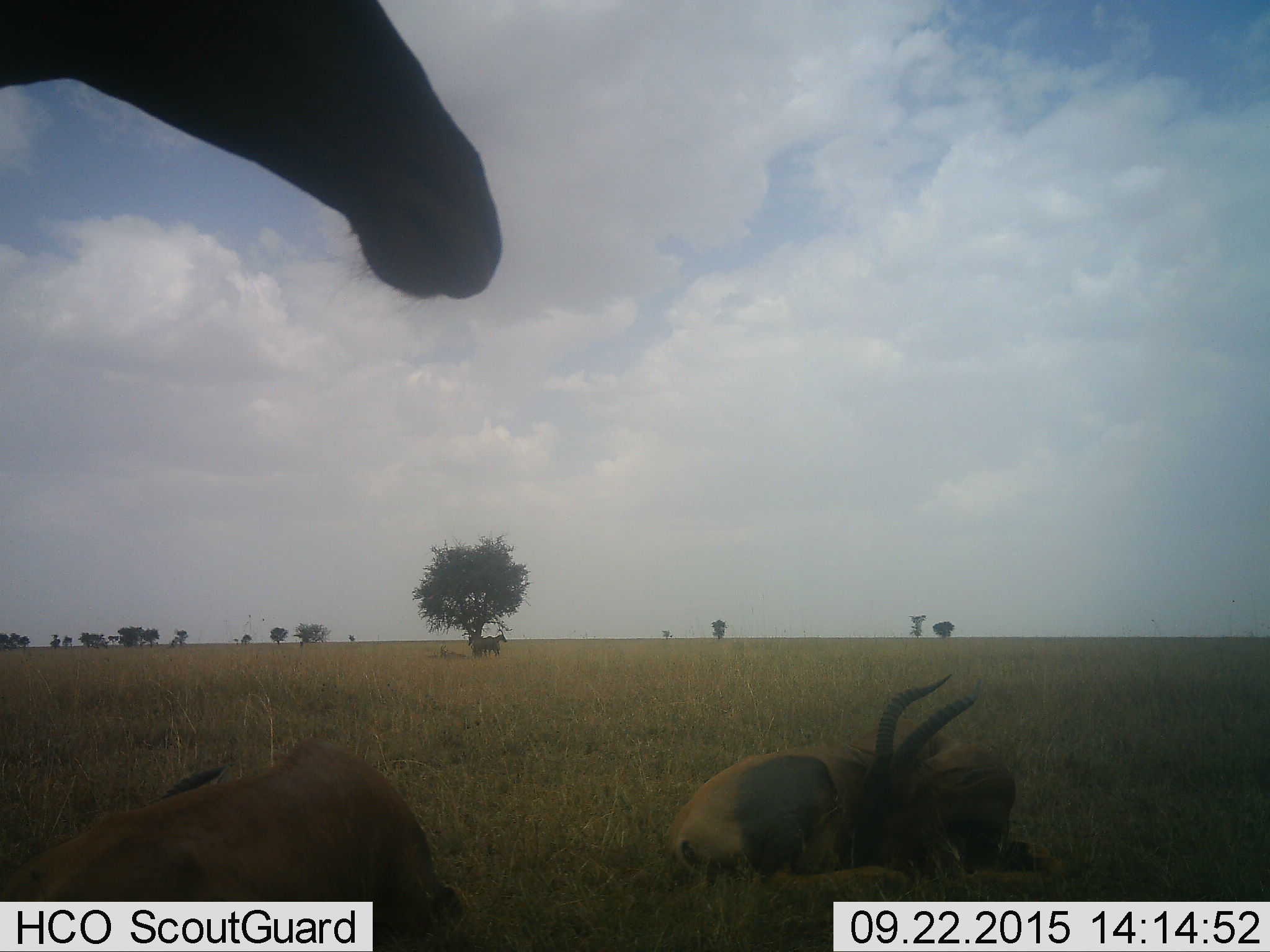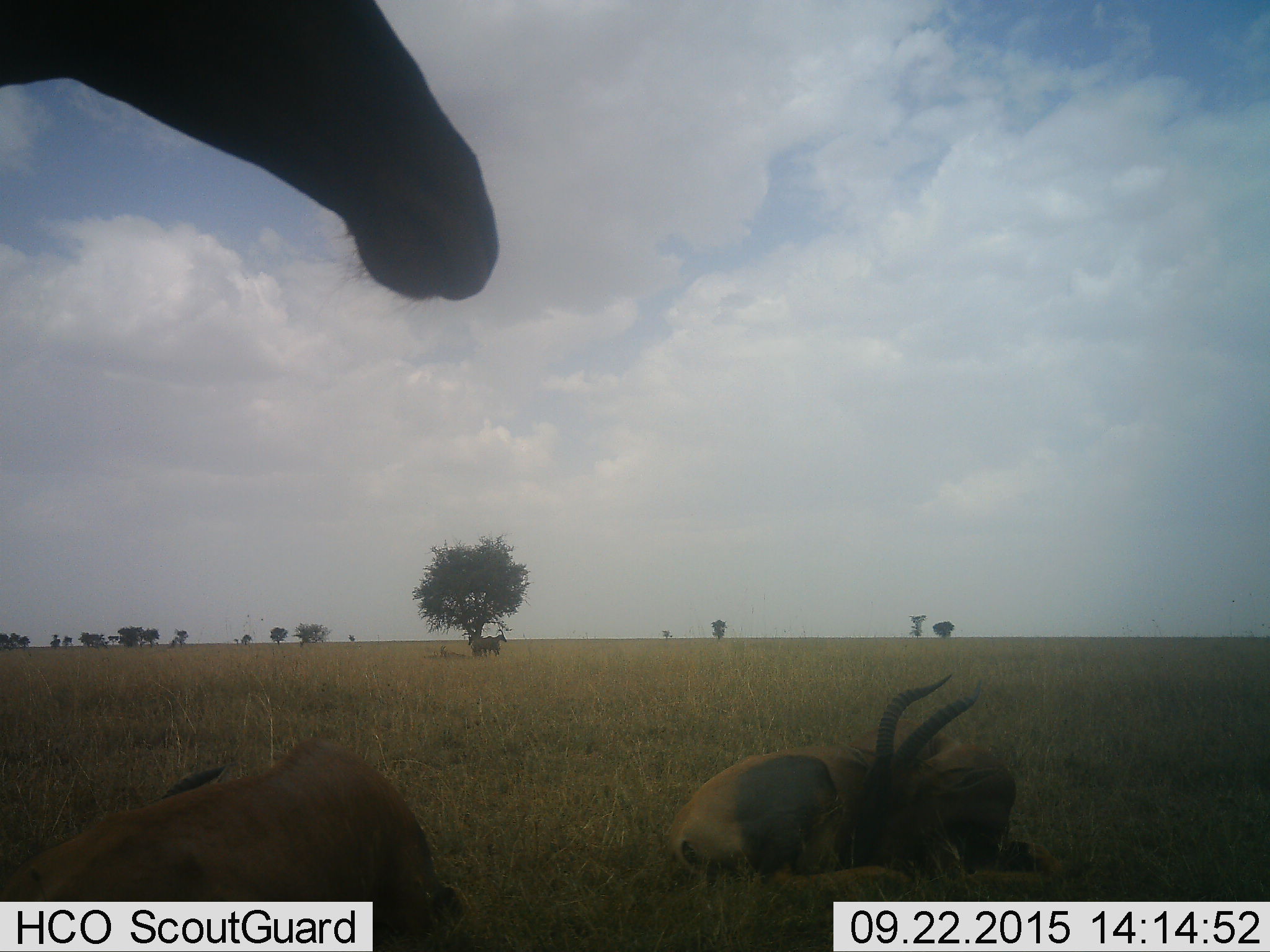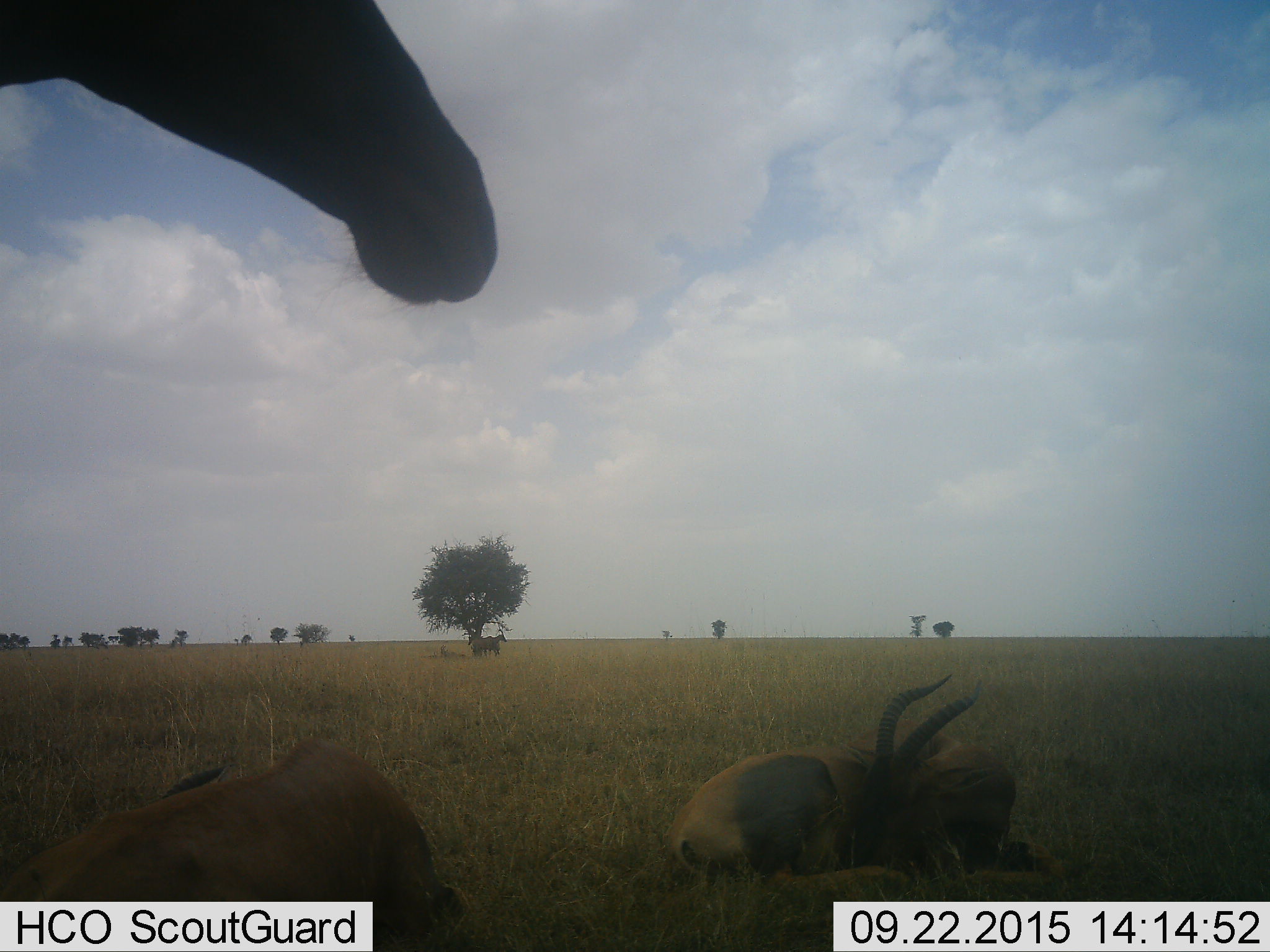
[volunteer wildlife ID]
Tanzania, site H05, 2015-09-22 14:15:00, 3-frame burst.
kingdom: Animalia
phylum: Chordata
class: Mammalia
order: Artiodactyla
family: Bovidae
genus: Damaliscus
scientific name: Damaliscus lunatus jimela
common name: topi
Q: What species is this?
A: Topi (Damaliscus lunatus jimela).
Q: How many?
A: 6.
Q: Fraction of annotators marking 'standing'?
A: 50%.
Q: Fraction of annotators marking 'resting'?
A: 100%.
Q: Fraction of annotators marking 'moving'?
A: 0%.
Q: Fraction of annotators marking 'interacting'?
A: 0%.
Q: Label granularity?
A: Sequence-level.